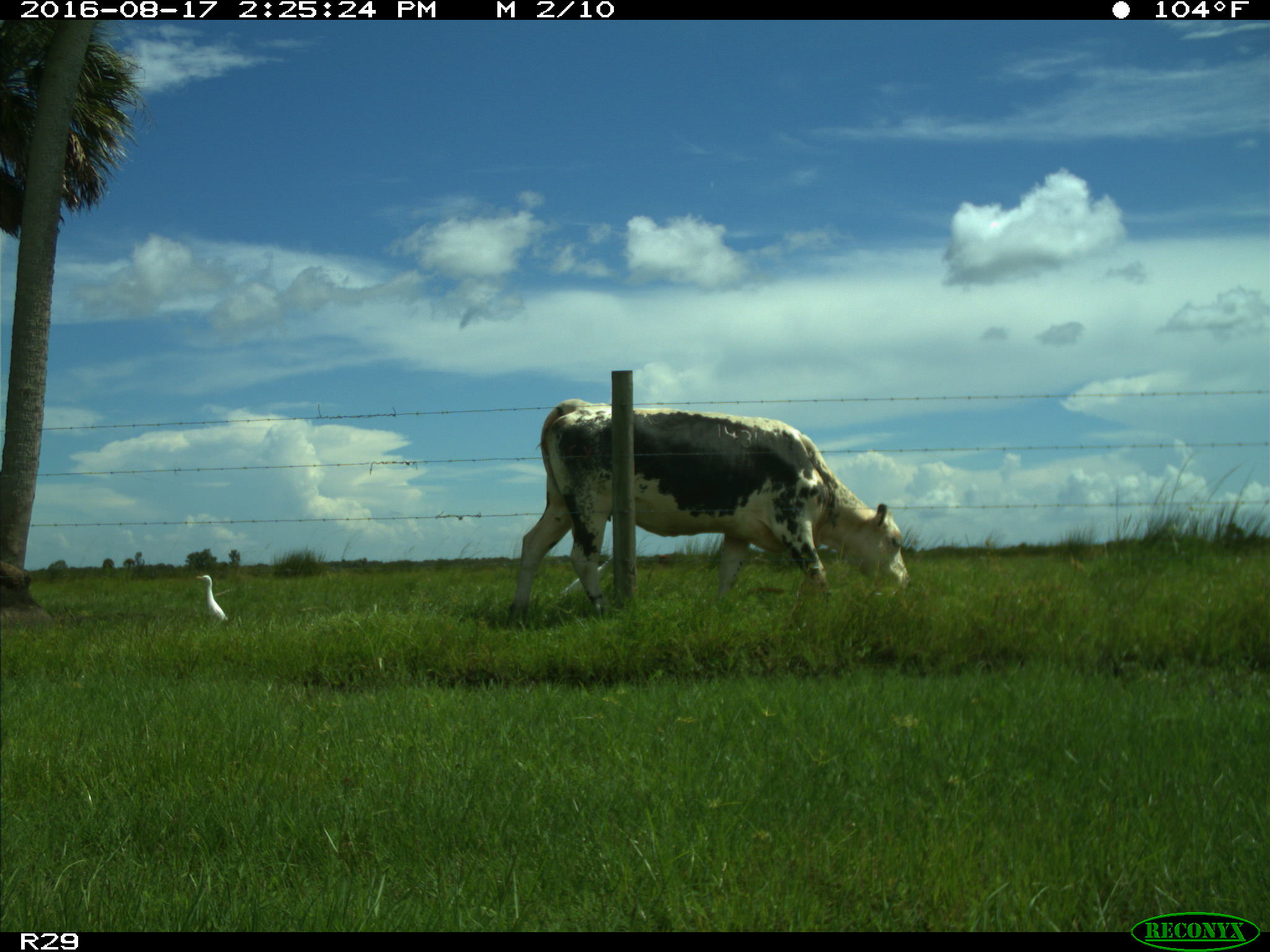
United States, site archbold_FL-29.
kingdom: Animalia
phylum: Chordata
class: Mammalia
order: Artiodactyla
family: Bovidae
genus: Bos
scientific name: Bos taurus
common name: domestic cow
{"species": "Bos taurus (domestic cow)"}